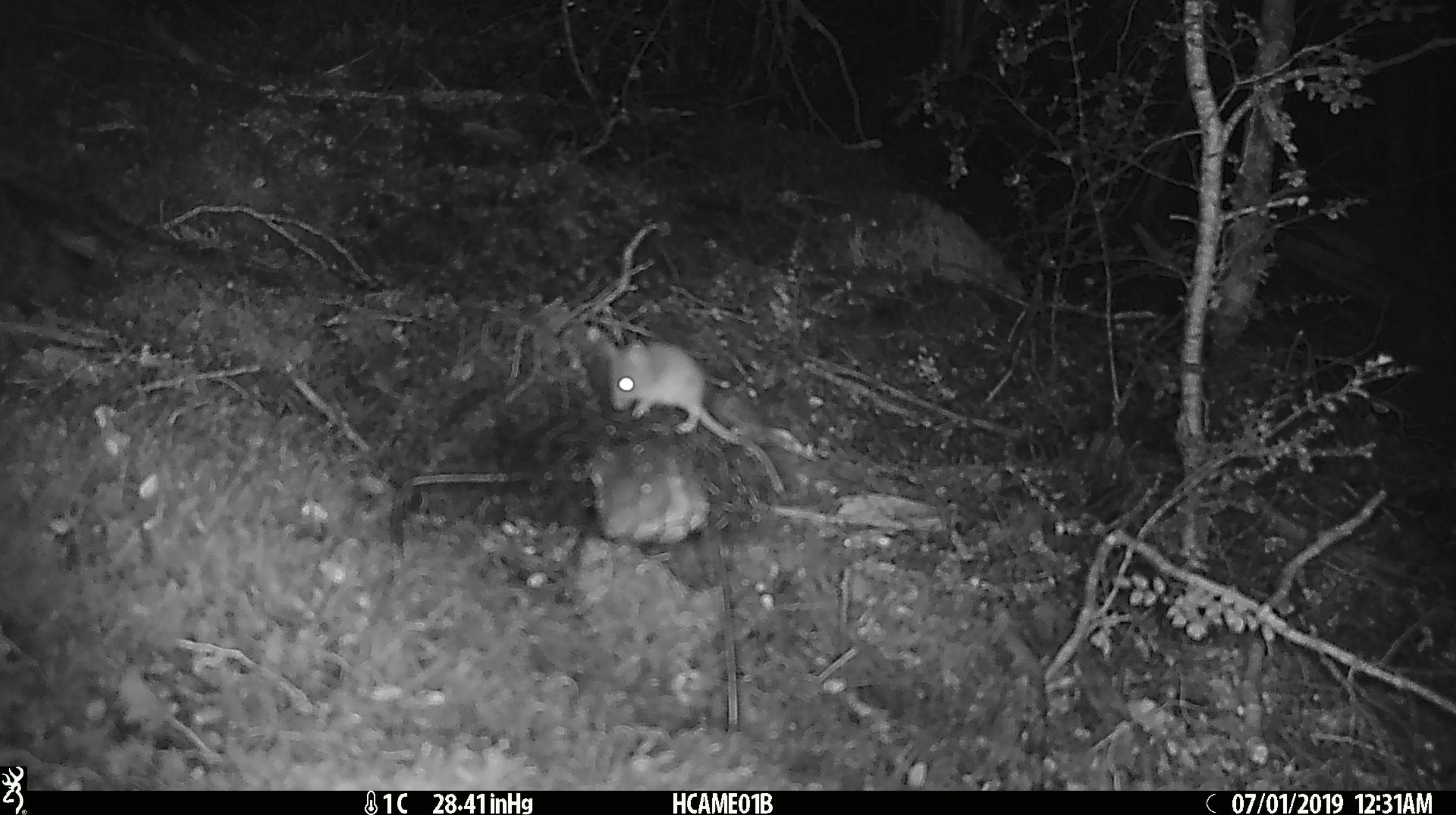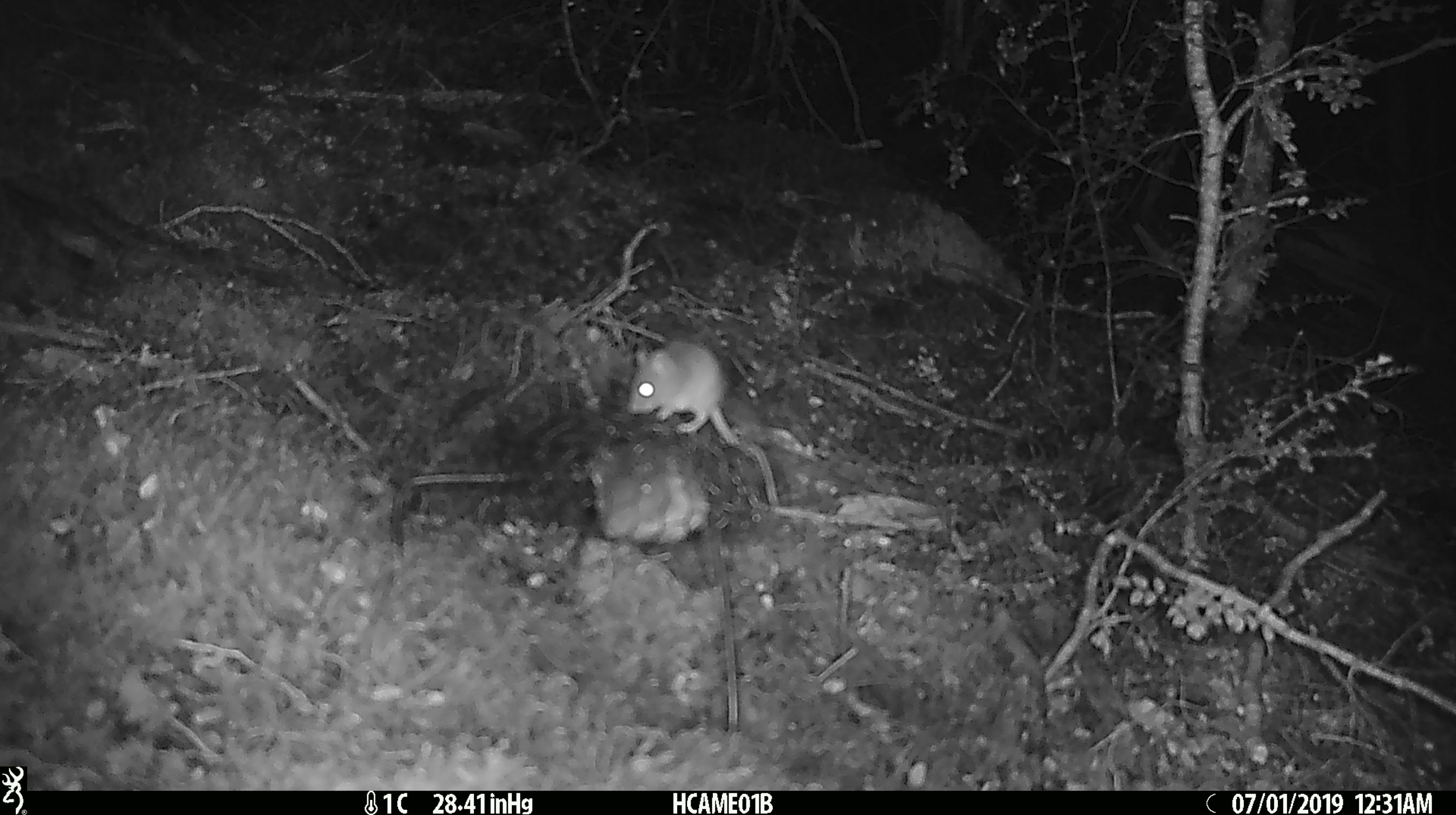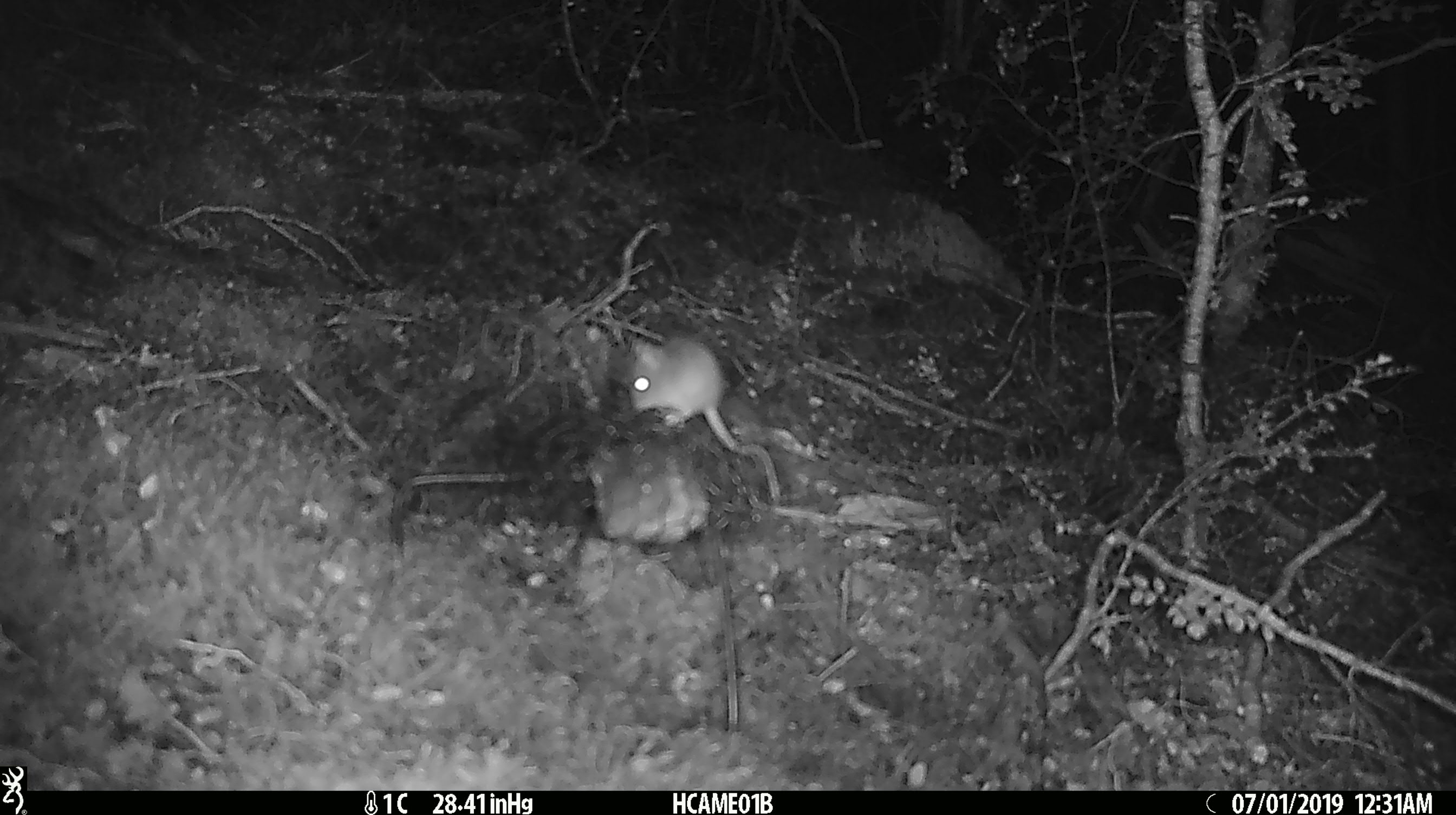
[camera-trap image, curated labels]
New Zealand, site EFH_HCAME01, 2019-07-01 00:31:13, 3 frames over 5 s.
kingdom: Animalia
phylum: Chordata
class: Mammalia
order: Rodentia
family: Muridae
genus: Mus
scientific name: Mus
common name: mouse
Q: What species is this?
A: Mouse (Mus).